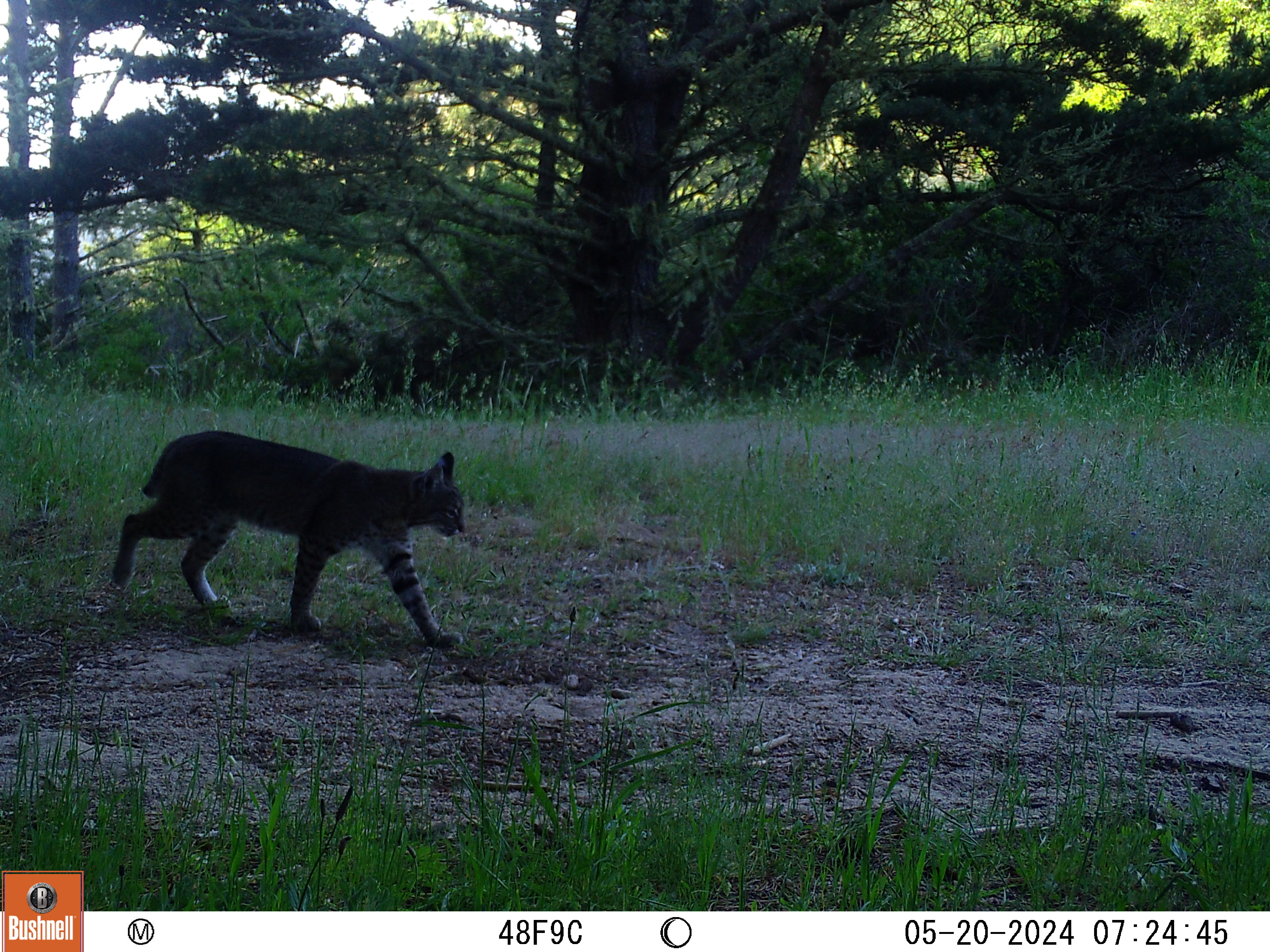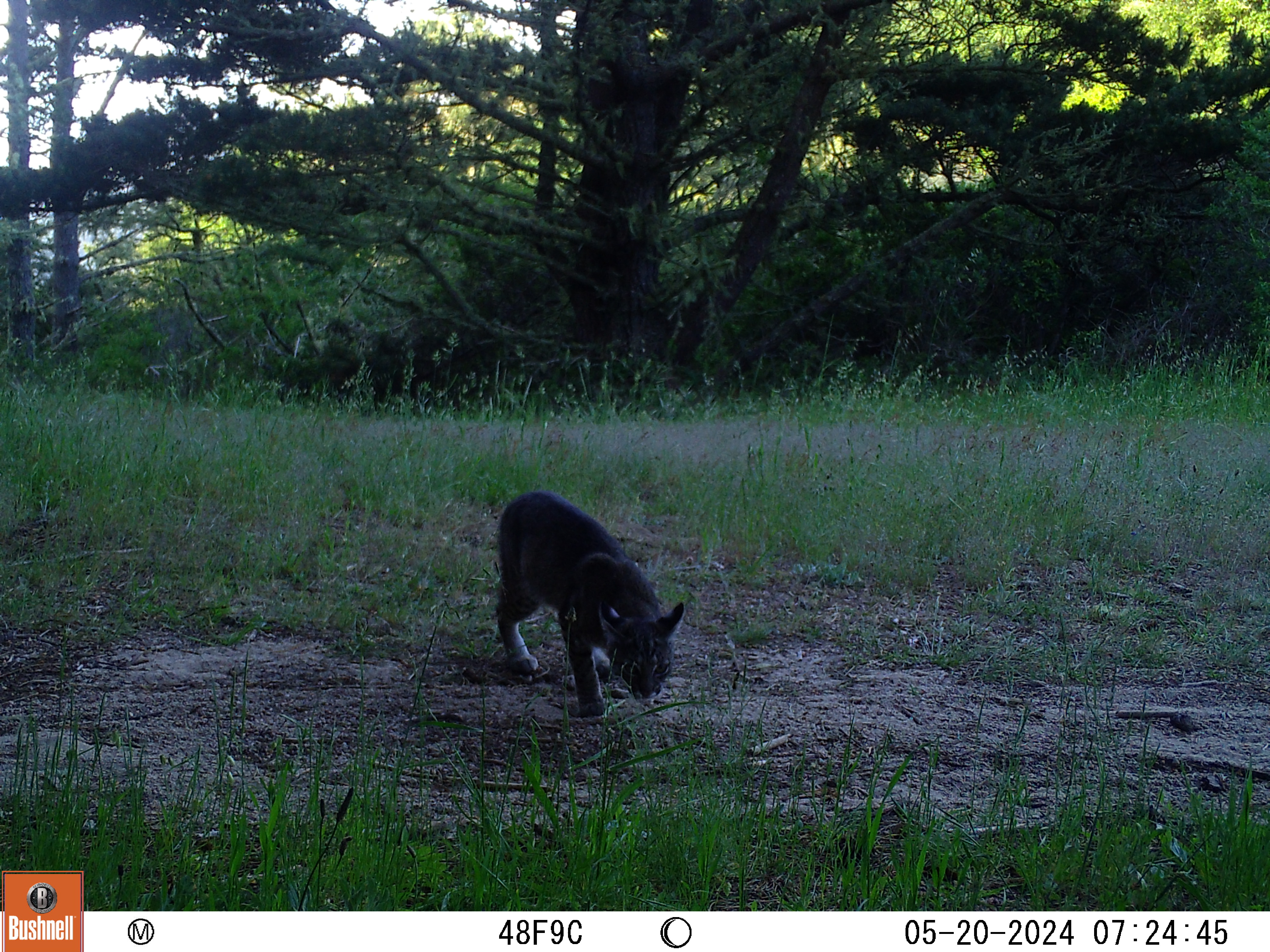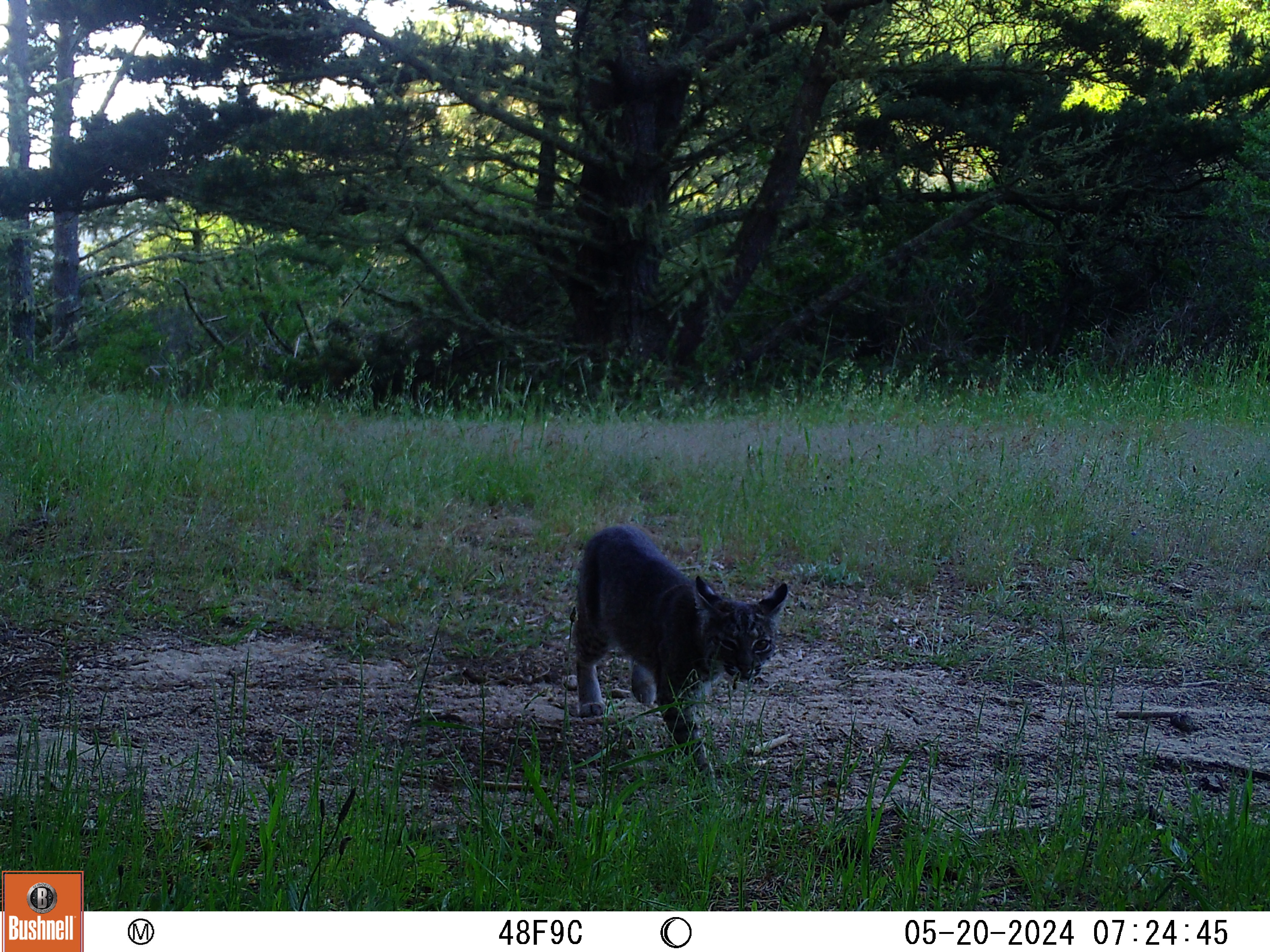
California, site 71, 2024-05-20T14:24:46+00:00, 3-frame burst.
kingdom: Animalia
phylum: Chordata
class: Mammalia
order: Carnivora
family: Felidae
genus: Lynx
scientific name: Lynx rufus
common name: bobcat